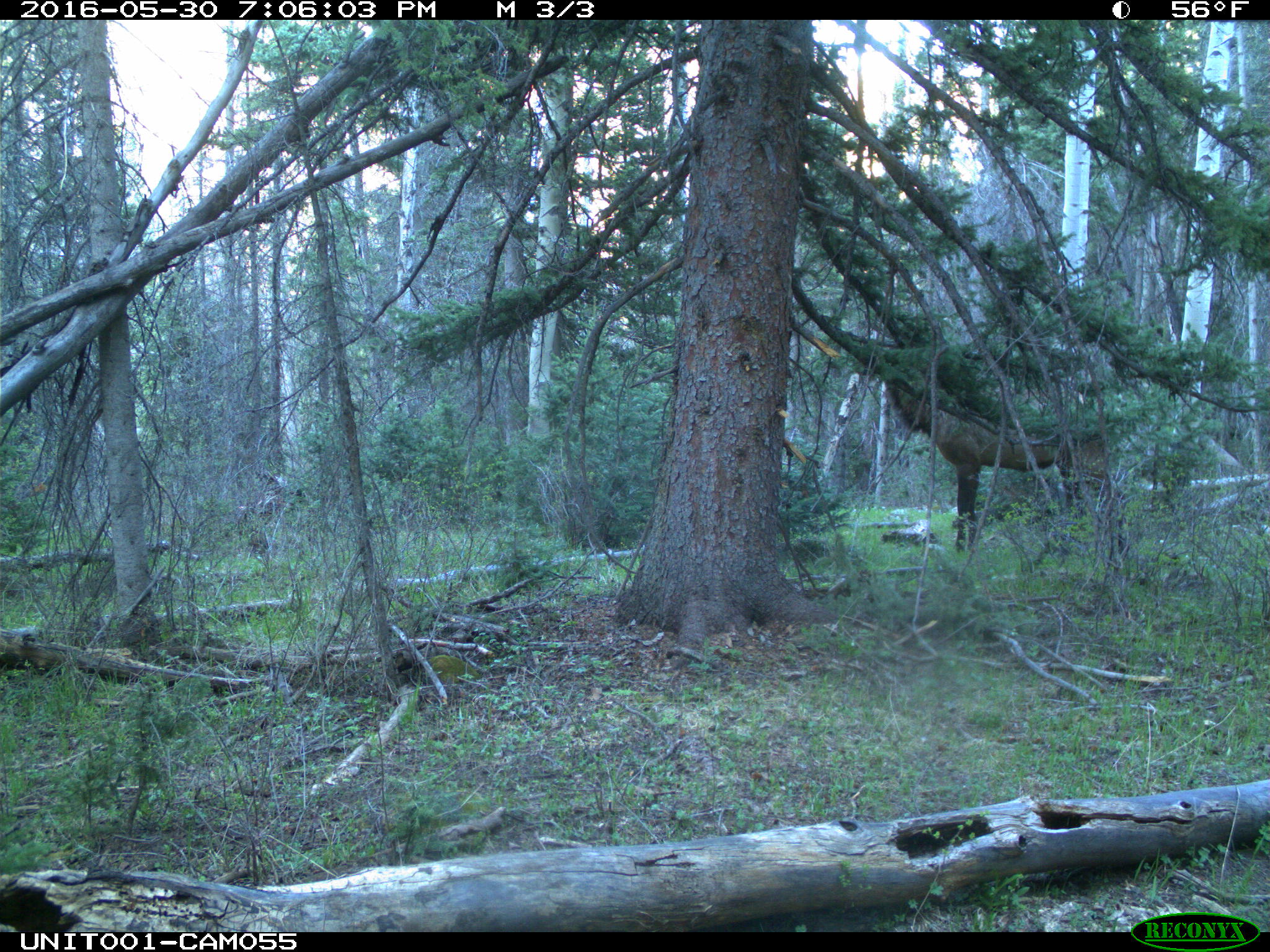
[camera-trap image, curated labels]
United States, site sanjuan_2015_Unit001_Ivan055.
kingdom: Animalia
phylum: Chordata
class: Mammalia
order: Artiodactyla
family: Cervidae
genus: Cervus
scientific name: Cervus elaphus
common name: red deer